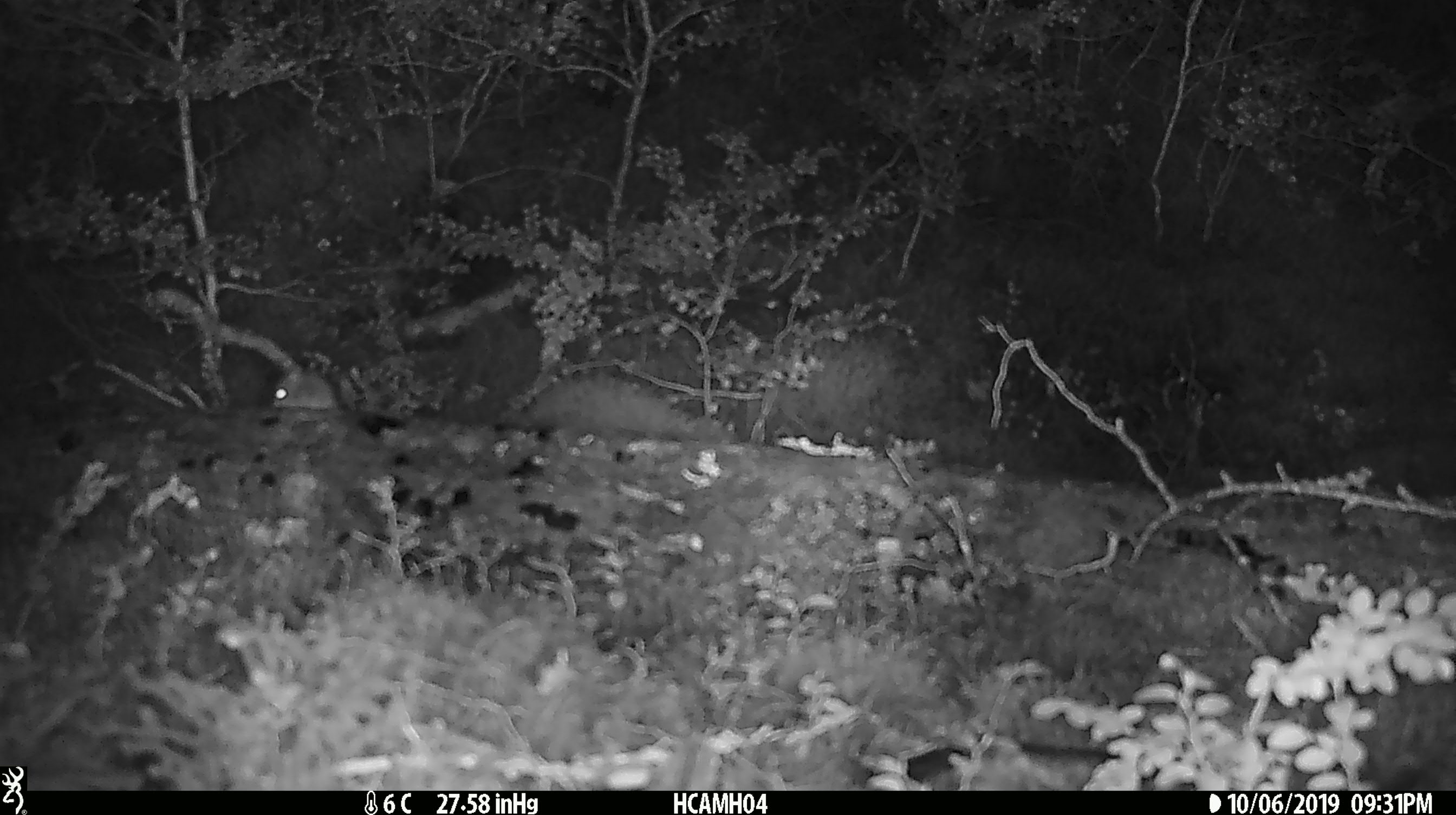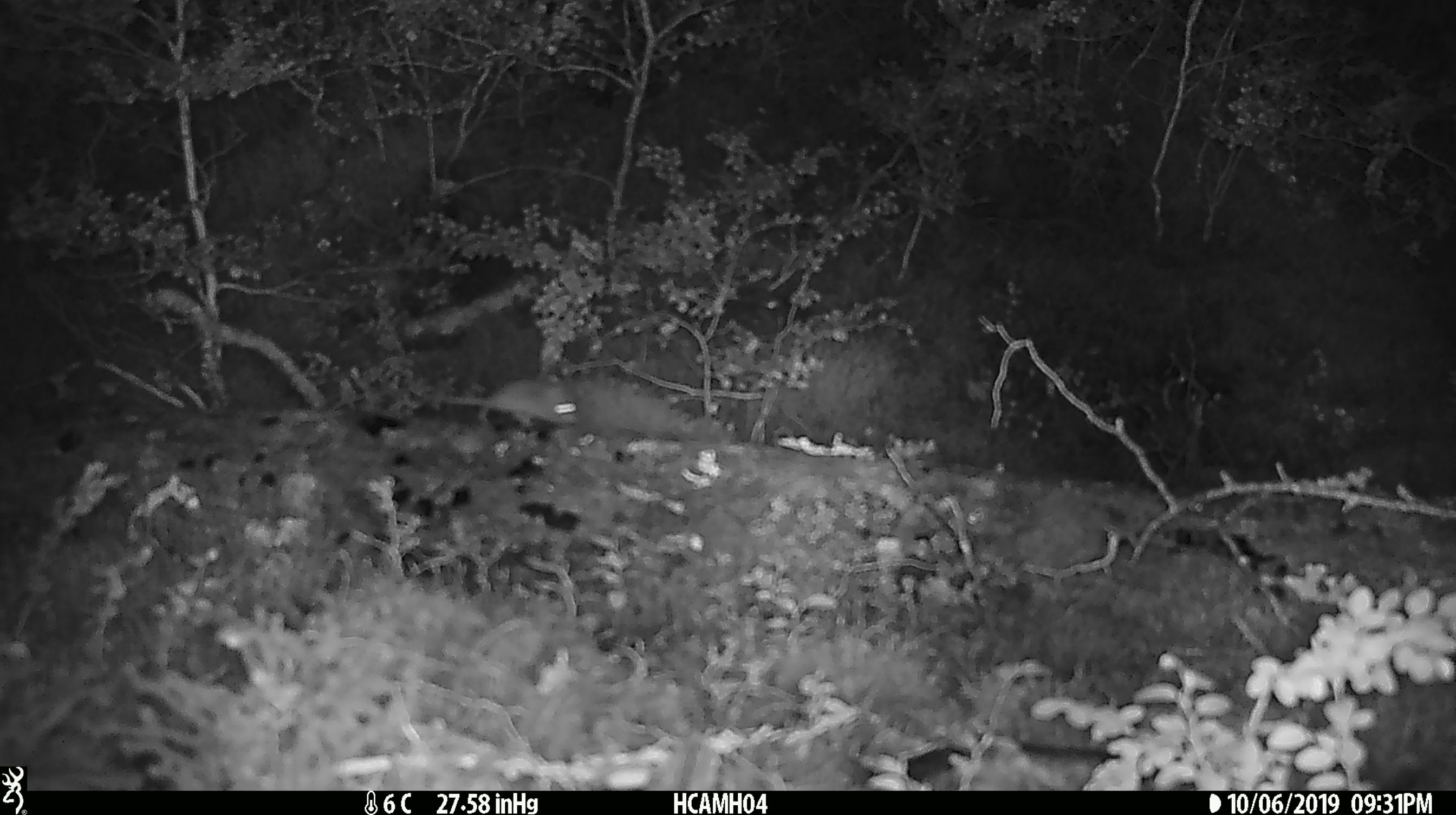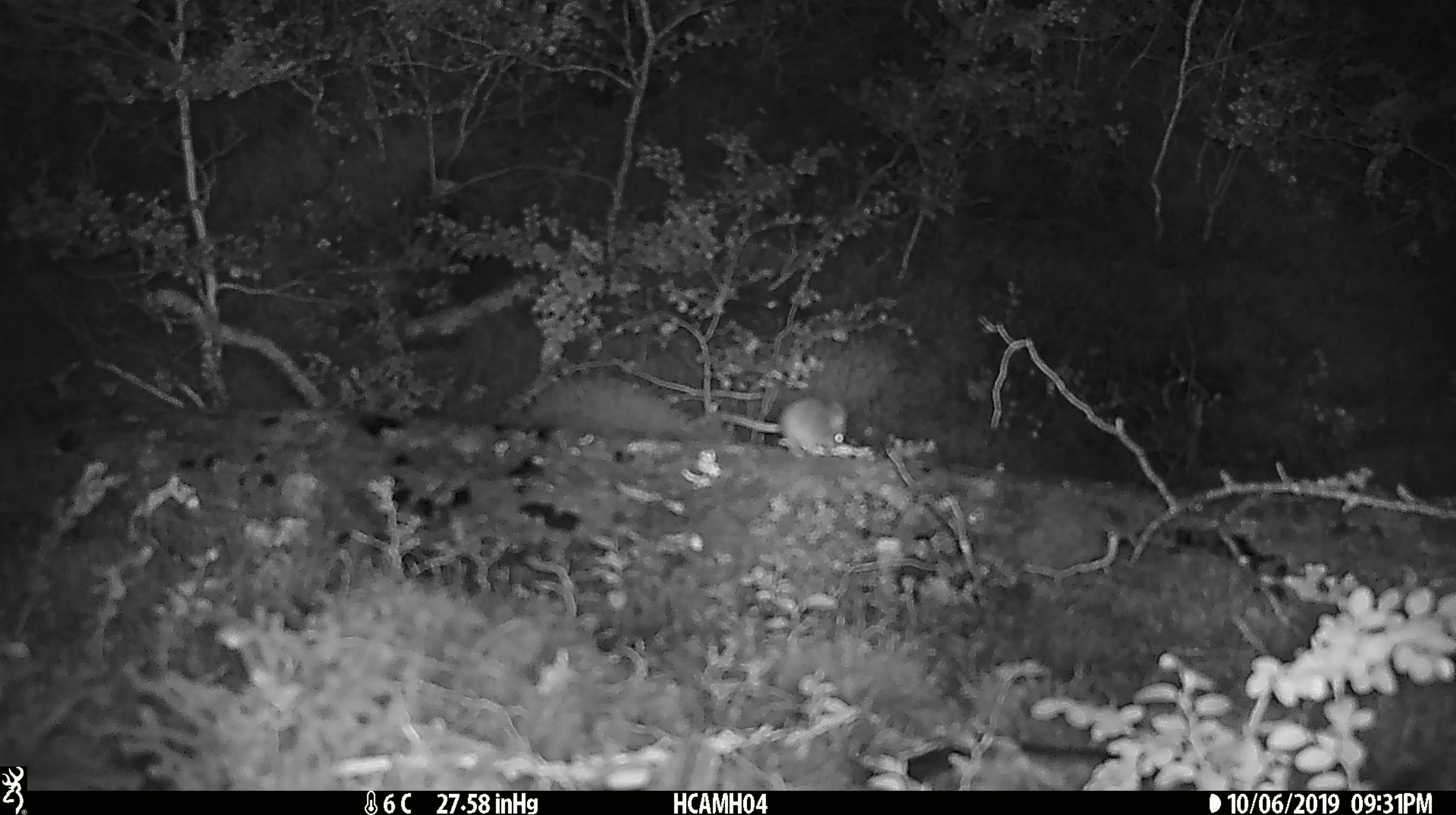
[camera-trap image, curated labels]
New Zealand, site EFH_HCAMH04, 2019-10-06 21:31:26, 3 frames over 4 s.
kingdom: Animalia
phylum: Chordata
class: Mammalia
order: Rodentia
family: Muridae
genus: Mus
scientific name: Mus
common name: mouse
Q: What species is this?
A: Mouse (Mus).